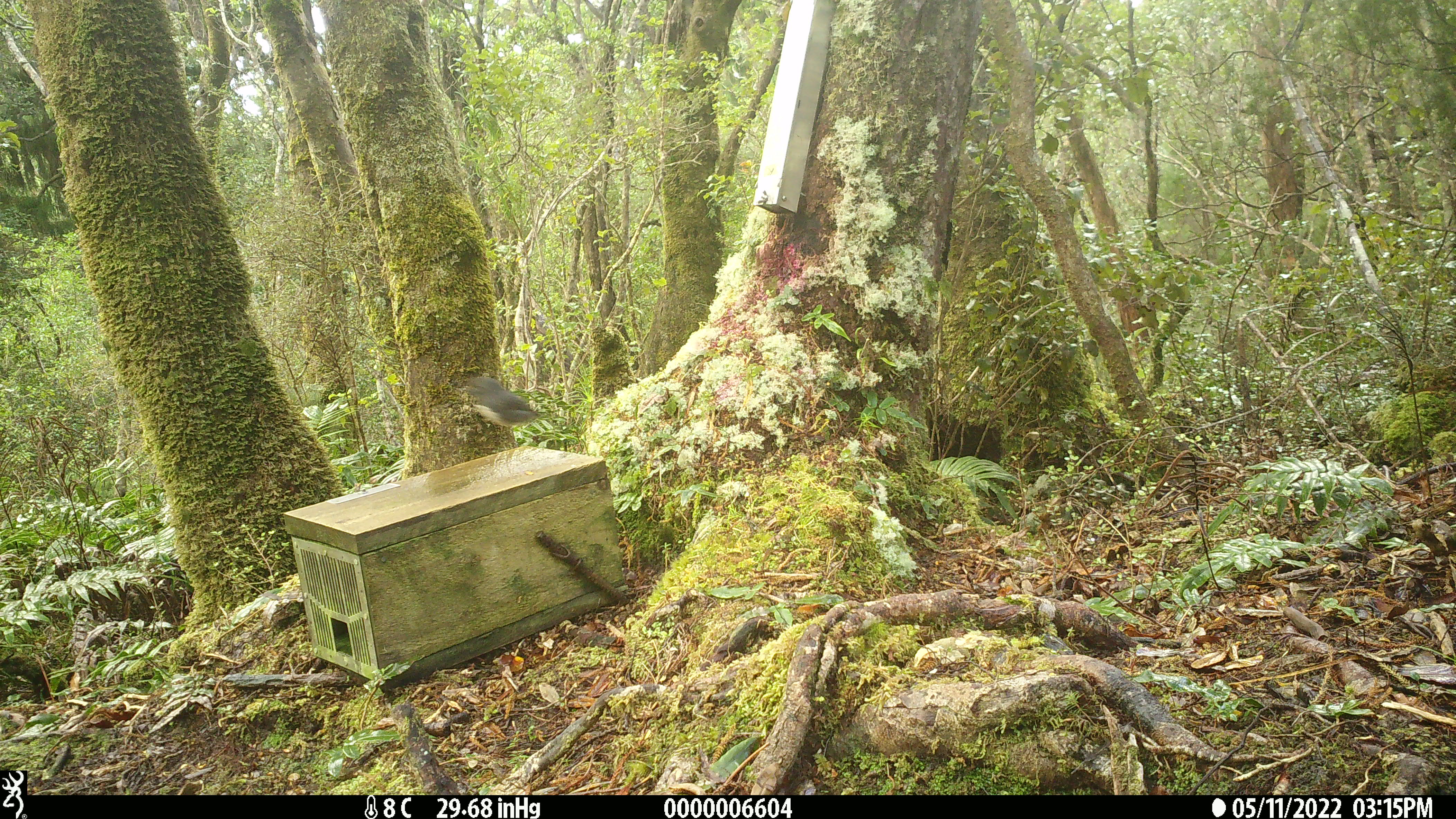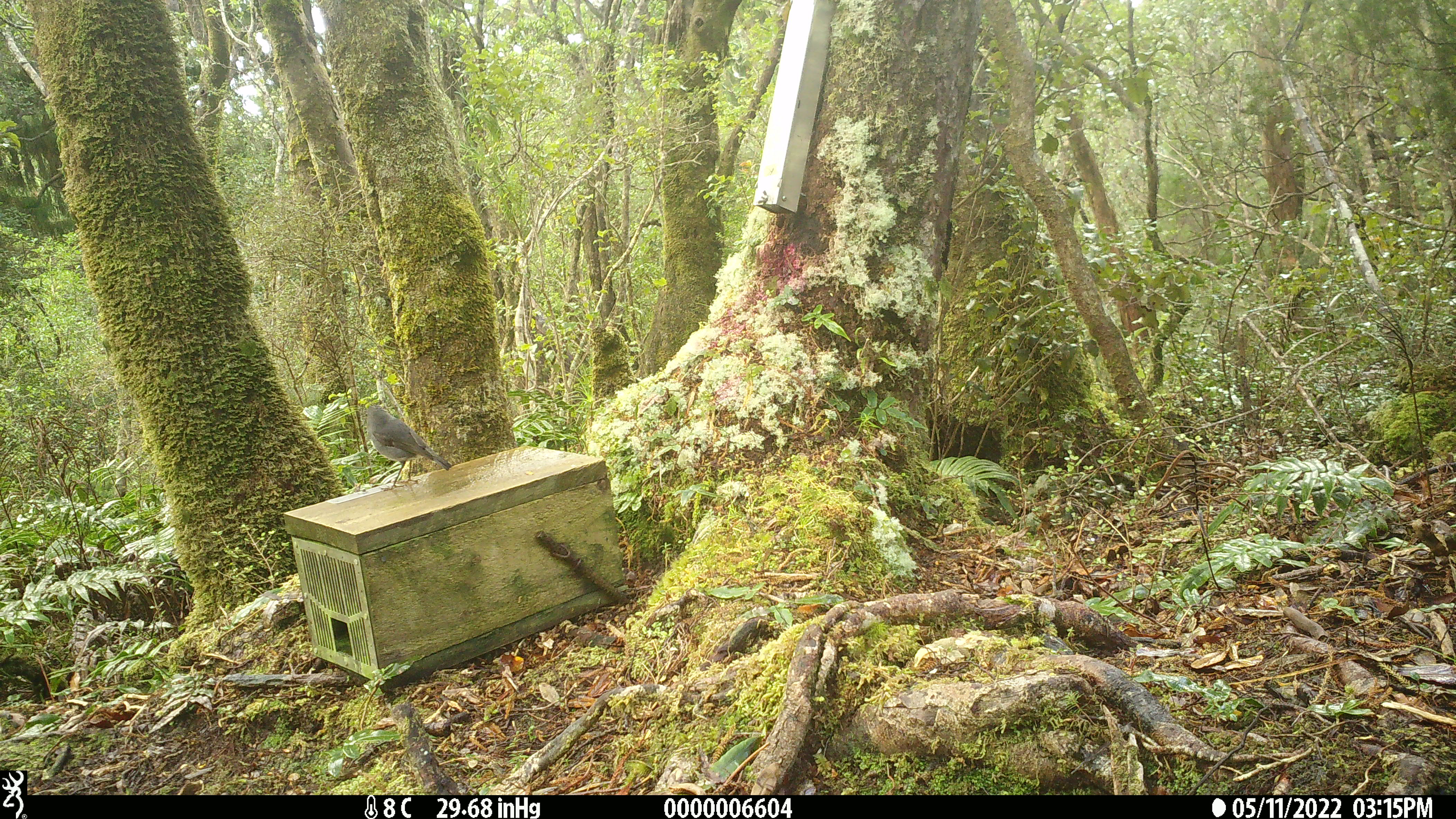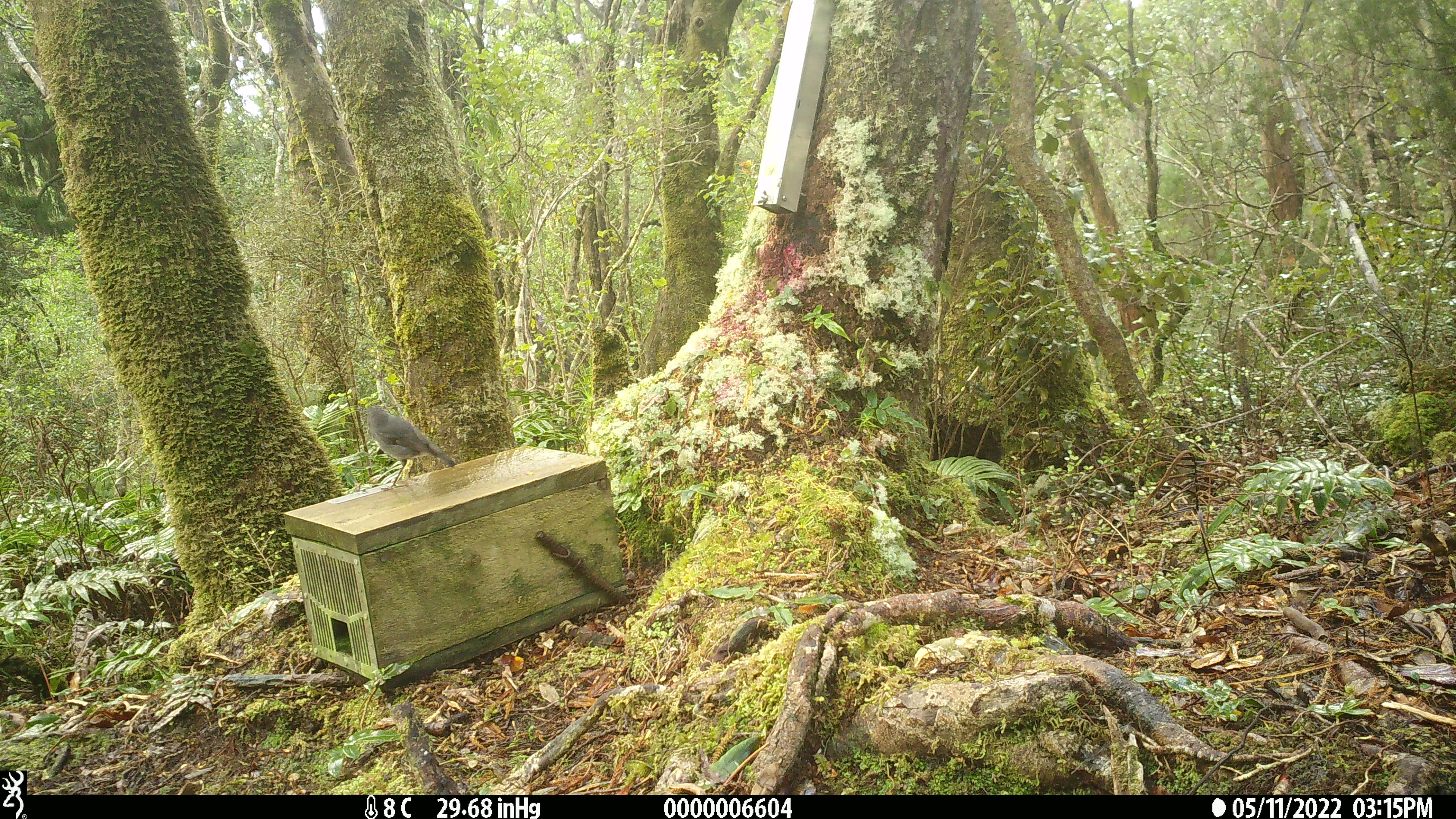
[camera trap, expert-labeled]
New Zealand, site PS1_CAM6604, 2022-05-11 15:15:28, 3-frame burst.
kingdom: Animalia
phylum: Chordata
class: Aves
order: Passeriformes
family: Petroicidae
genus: Petroica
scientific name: Petroica australis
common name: new zealand robin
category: robin